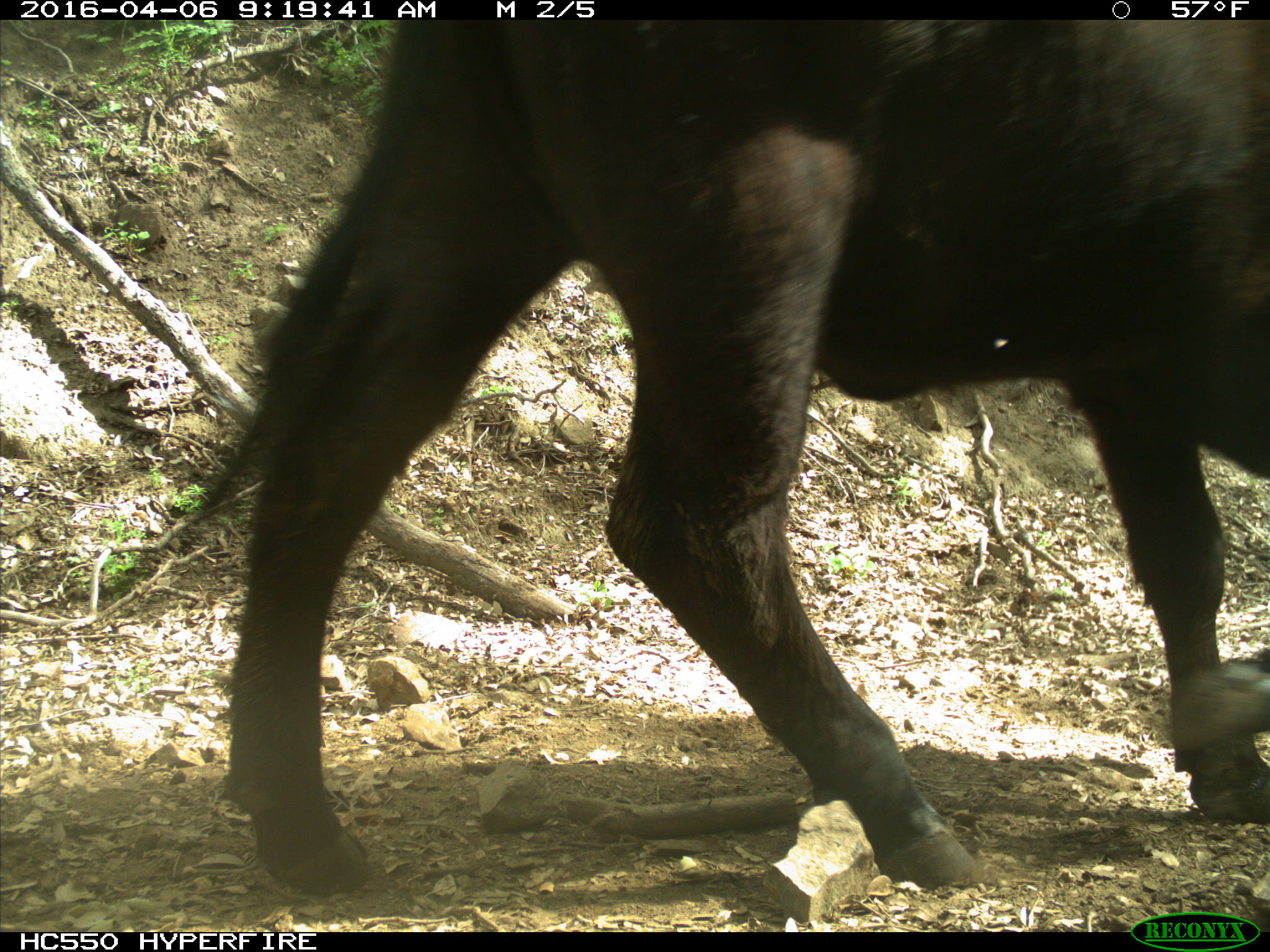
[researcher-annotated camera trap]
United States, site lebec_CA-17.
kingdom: Animalia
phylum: Chordata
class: Mammalia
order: Artiodactyla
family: Bovidae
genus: Bos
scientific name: Bos taurus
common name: domestic cow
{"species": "Bos taurus (domestic cow)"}